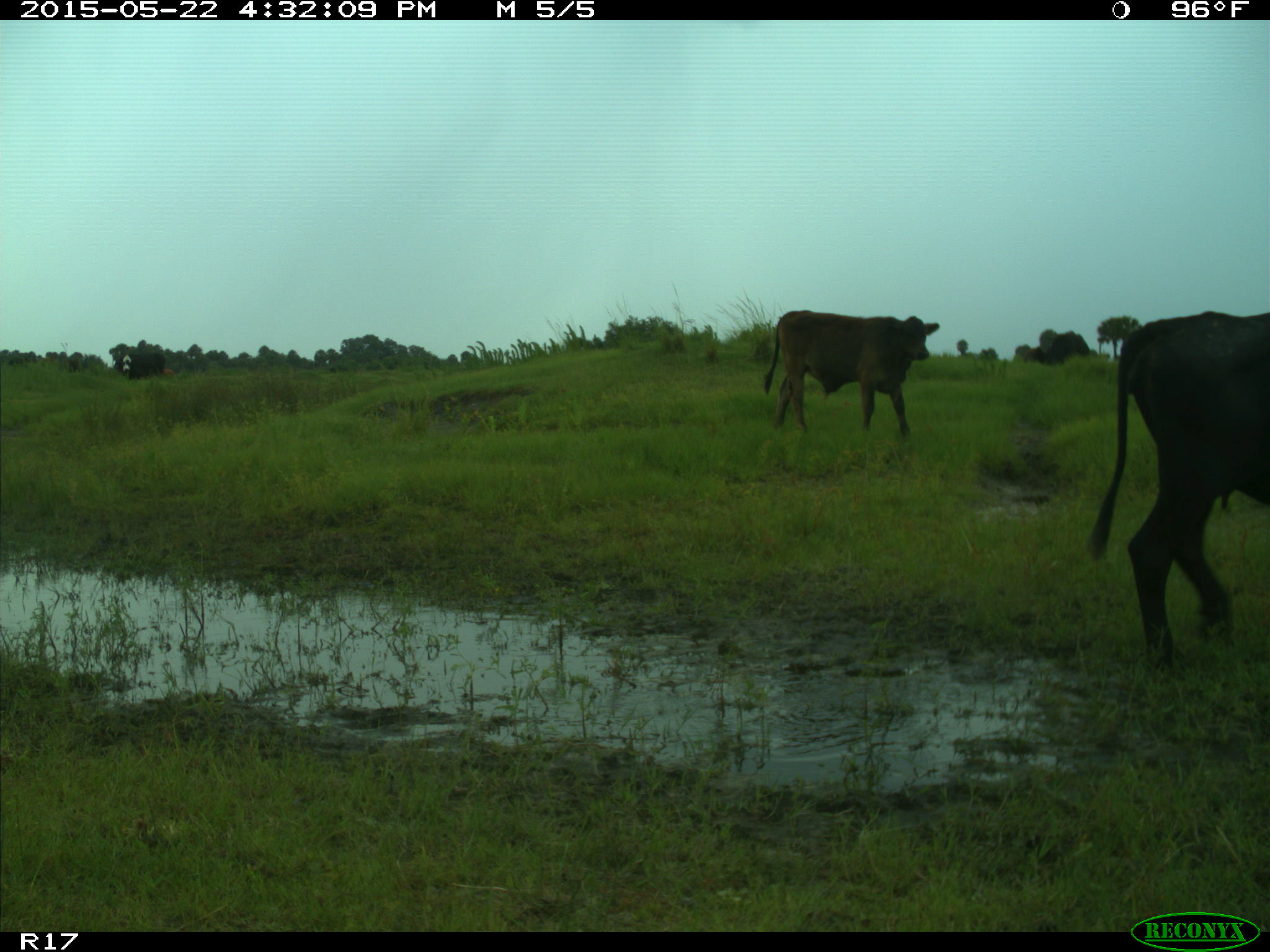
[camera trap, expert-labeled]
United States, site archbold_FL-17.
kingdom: Animalia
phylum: Chordata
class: Mammalia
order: Artiodactyla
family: Bovidae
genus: Bos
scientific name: Bos taurus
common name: domestic cow